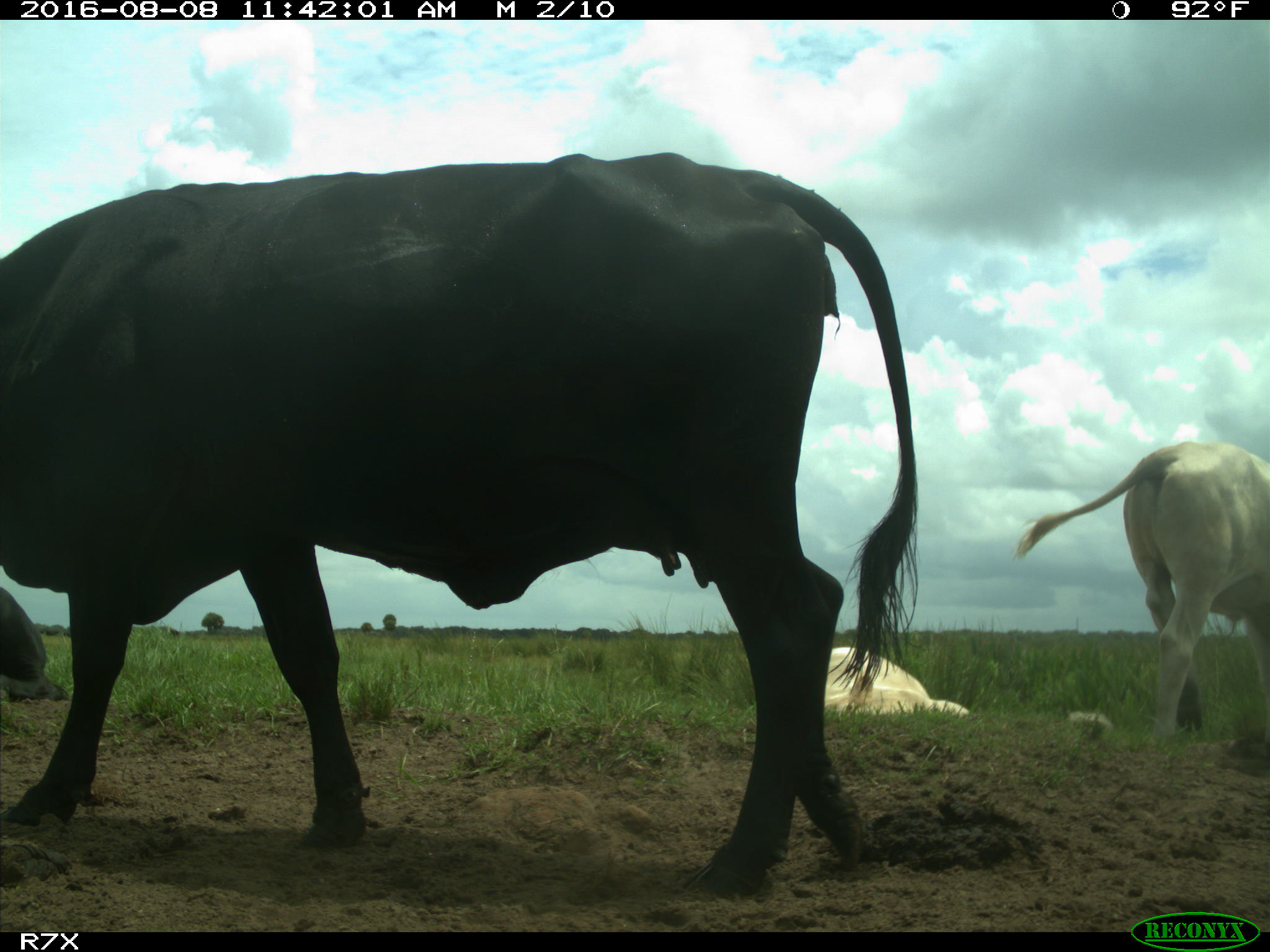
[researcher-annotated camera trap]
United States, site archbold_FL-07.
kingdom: Animalia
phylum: Chordata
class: Mammalia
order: Artiodactyla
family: Bovidae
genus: Bos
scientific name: Bos taurus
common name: domestic cow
Bos taurus (domestic cow).